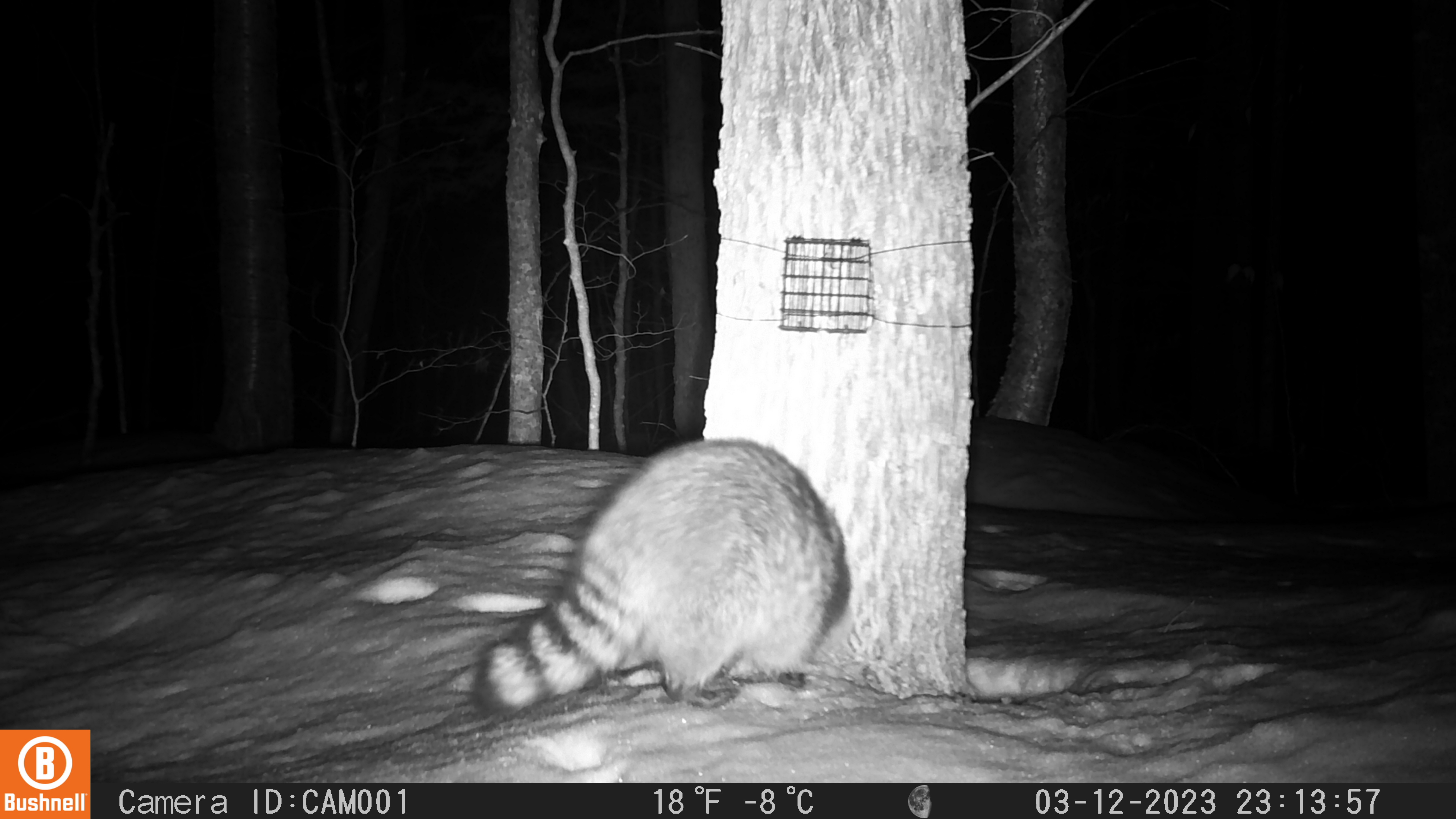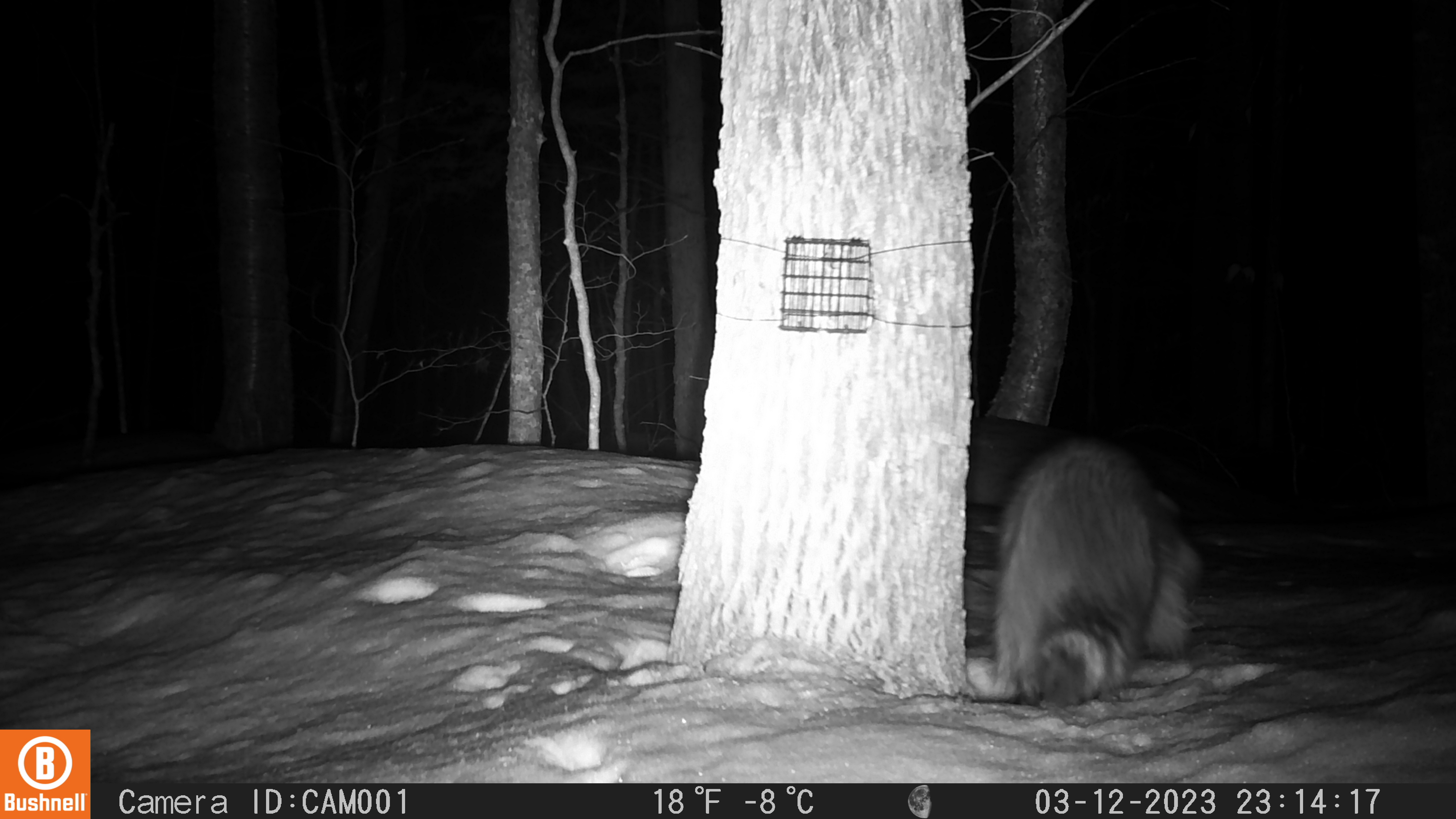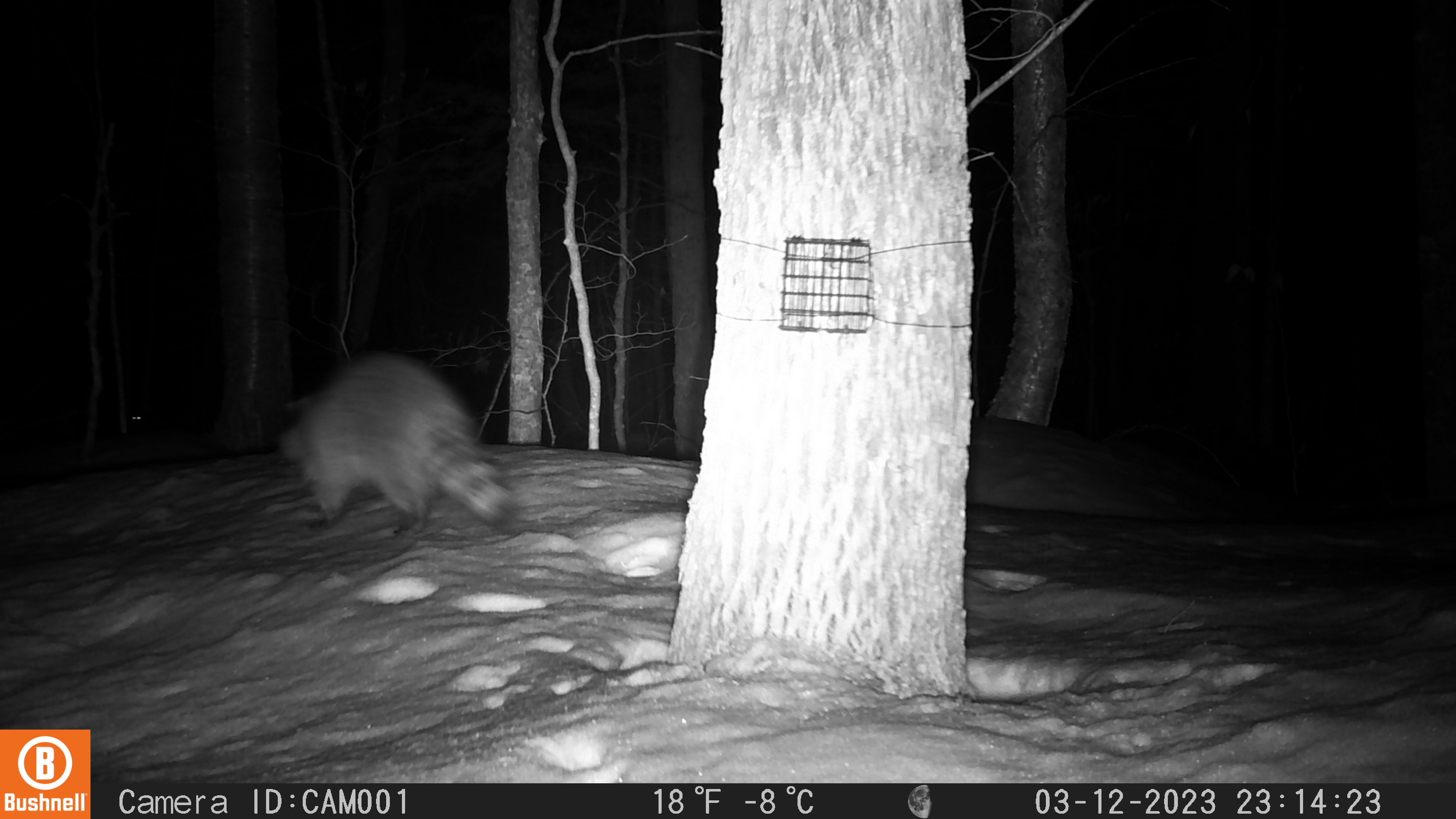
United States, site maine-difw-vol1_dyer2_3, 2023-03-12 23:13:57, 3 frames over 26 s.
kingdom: Animalia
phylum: Chordata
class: Mammalia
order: Carnivora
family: Procyonidae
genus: Procyon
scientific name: Procyon lotor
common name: raccoon